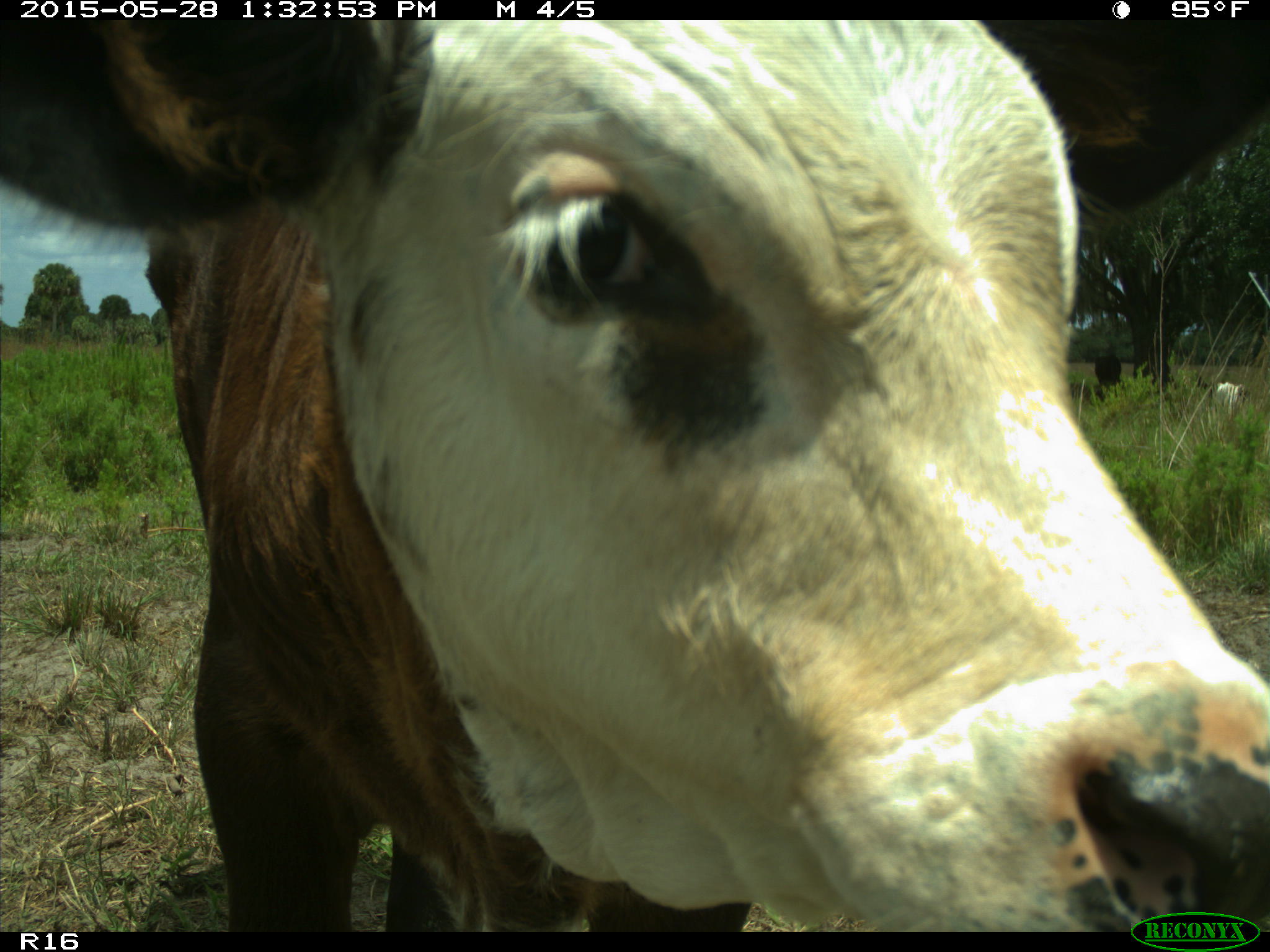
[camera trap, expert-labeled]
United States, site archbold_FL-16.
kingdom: Animalia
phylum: Chordata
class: Mammalia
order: Artiodactyla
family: Bovidae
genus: Bos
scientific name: Bos taurus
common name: domestic cow